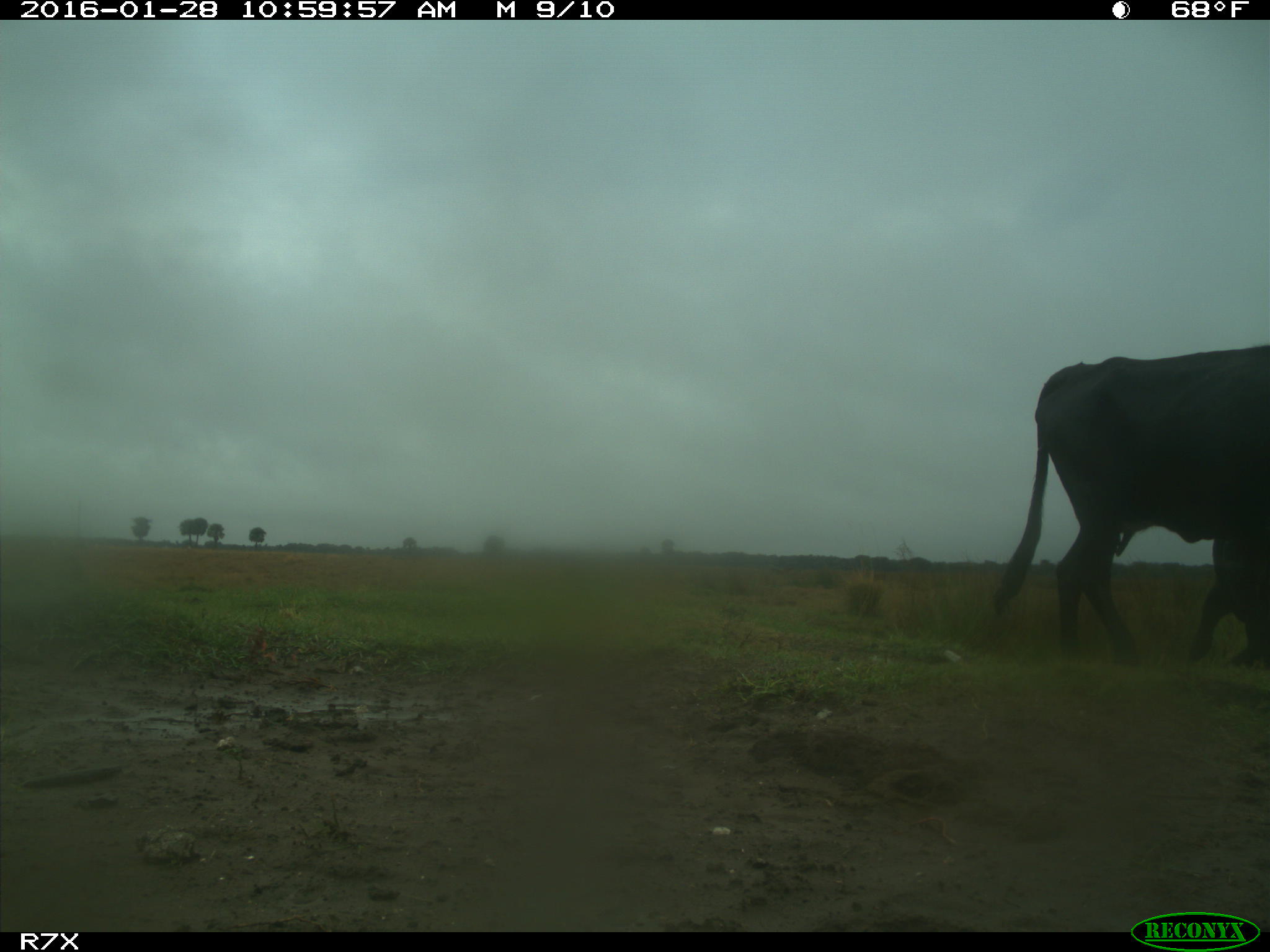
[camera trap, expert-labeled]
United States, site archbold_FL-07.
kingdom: Animalia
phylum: Chordata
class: Mammalia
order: Artiodactyla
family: Bovidae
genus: Bos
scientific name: Bos taurus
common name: domestic cow